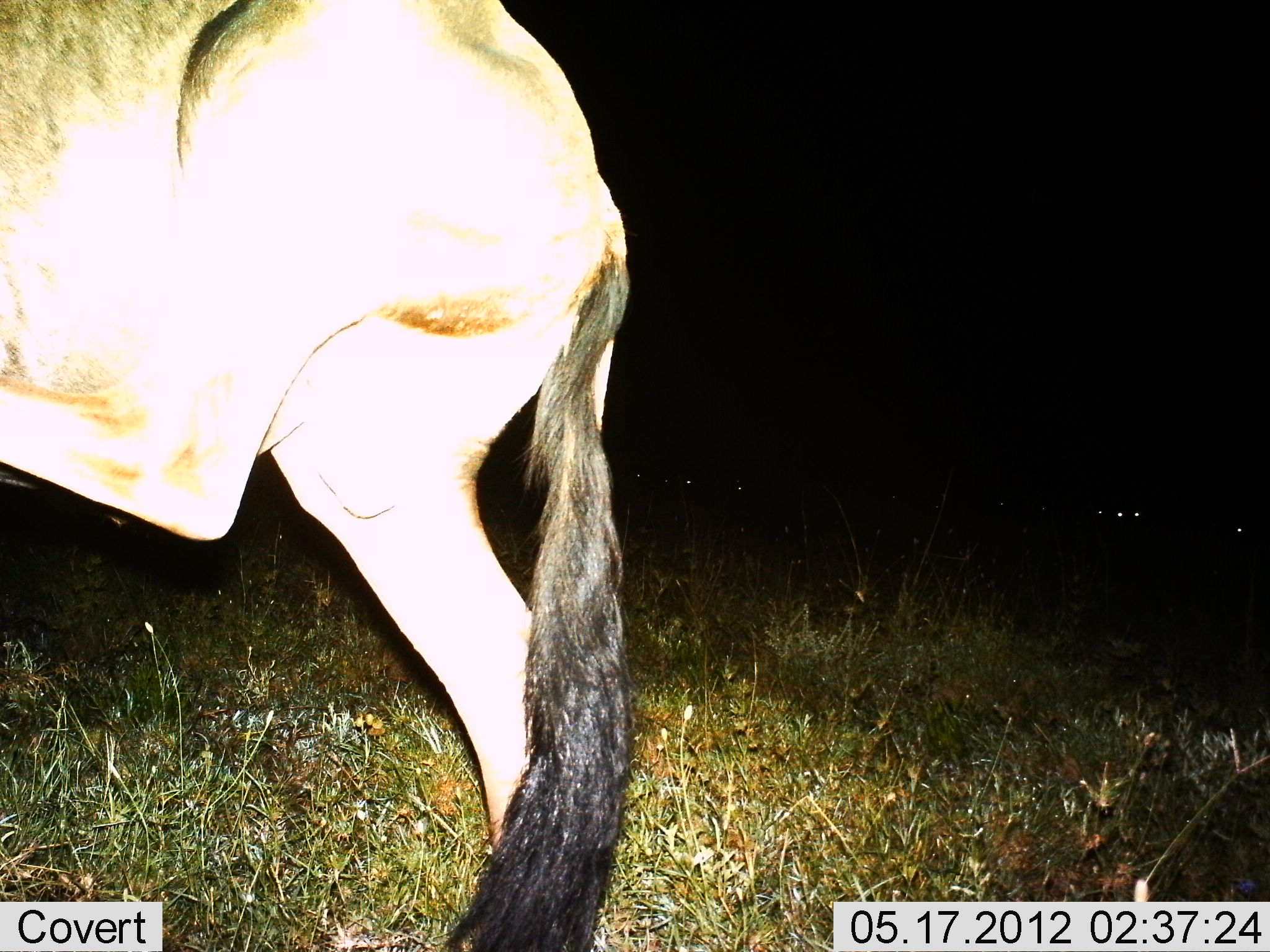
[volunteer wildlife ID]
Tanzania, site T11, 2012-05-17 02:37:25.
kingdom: Animalia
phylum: Chordata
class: Mammalia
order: Artiodactyla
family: Bovidae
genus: Connochaetes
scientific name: Connochaetes taurinus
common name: blue wildebeest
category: wildebeest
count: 1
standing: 90%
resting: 10%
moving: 10%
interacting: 0%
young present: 0%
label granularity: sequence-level